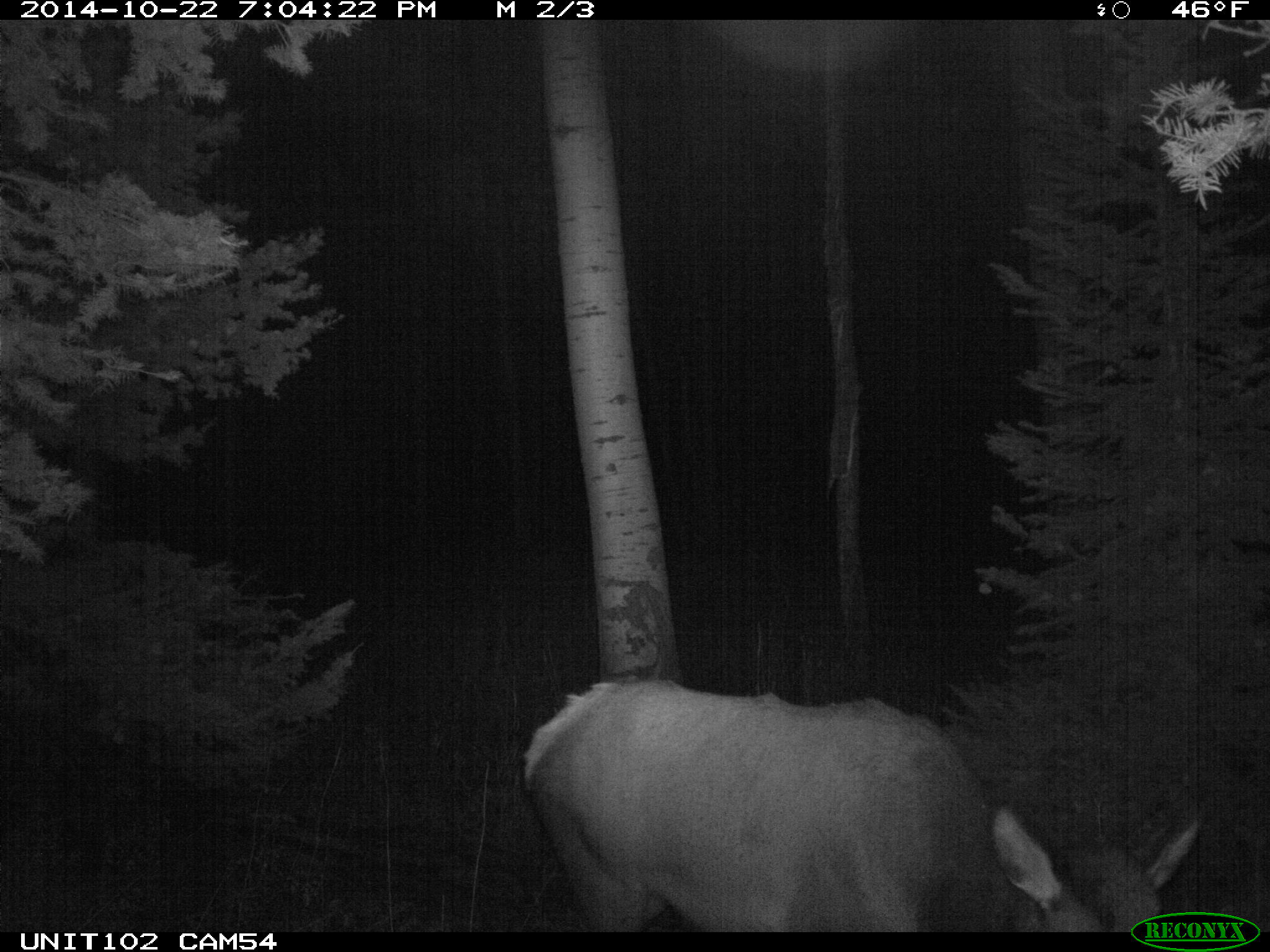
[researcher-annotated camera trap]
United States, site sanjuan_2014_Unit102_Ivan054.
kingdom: Animalia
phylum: Chordata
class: Mammalia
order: Artiodactyla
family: Cervidae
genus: Cervus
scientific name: Cervus elaphus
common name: red deer